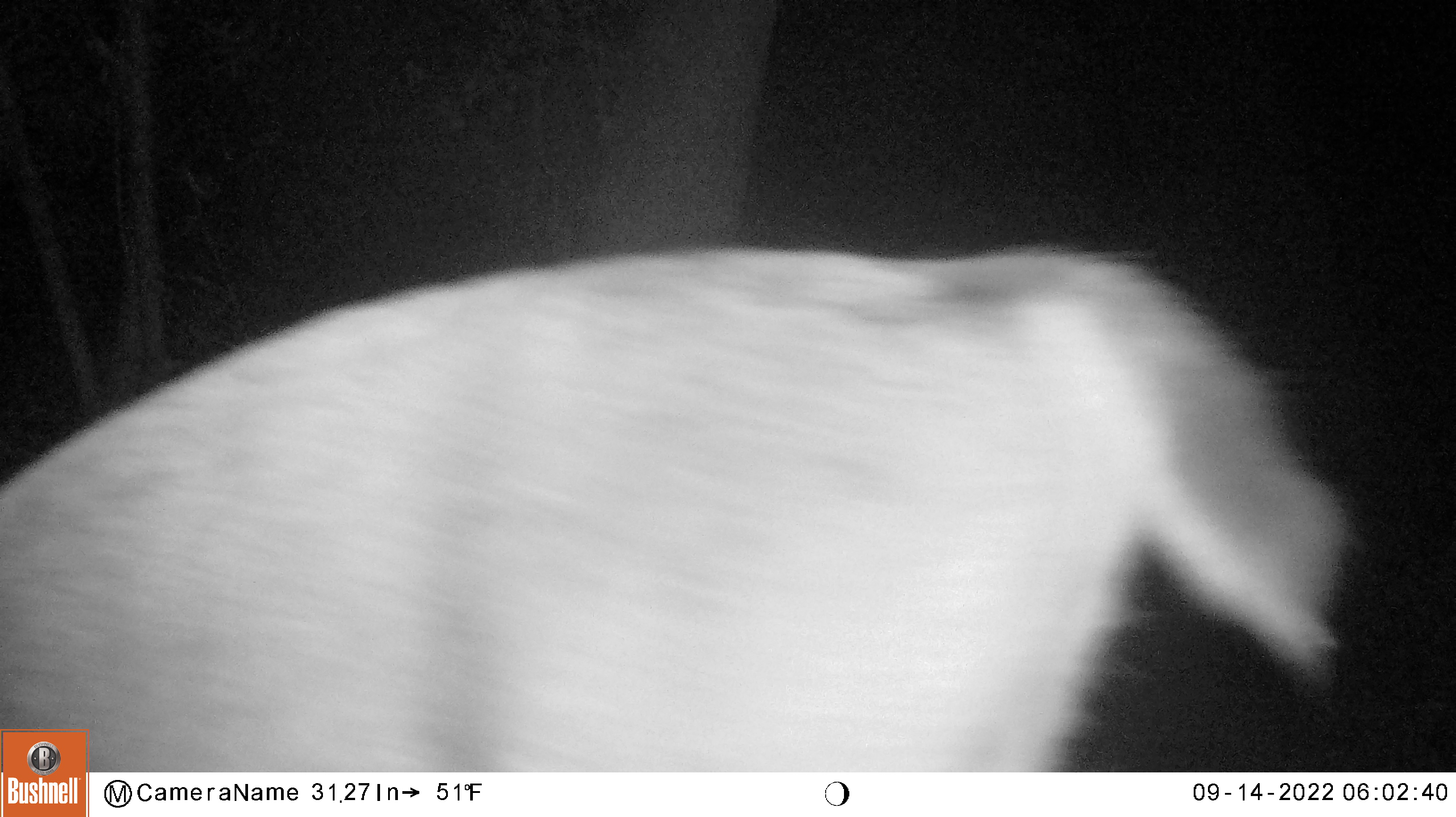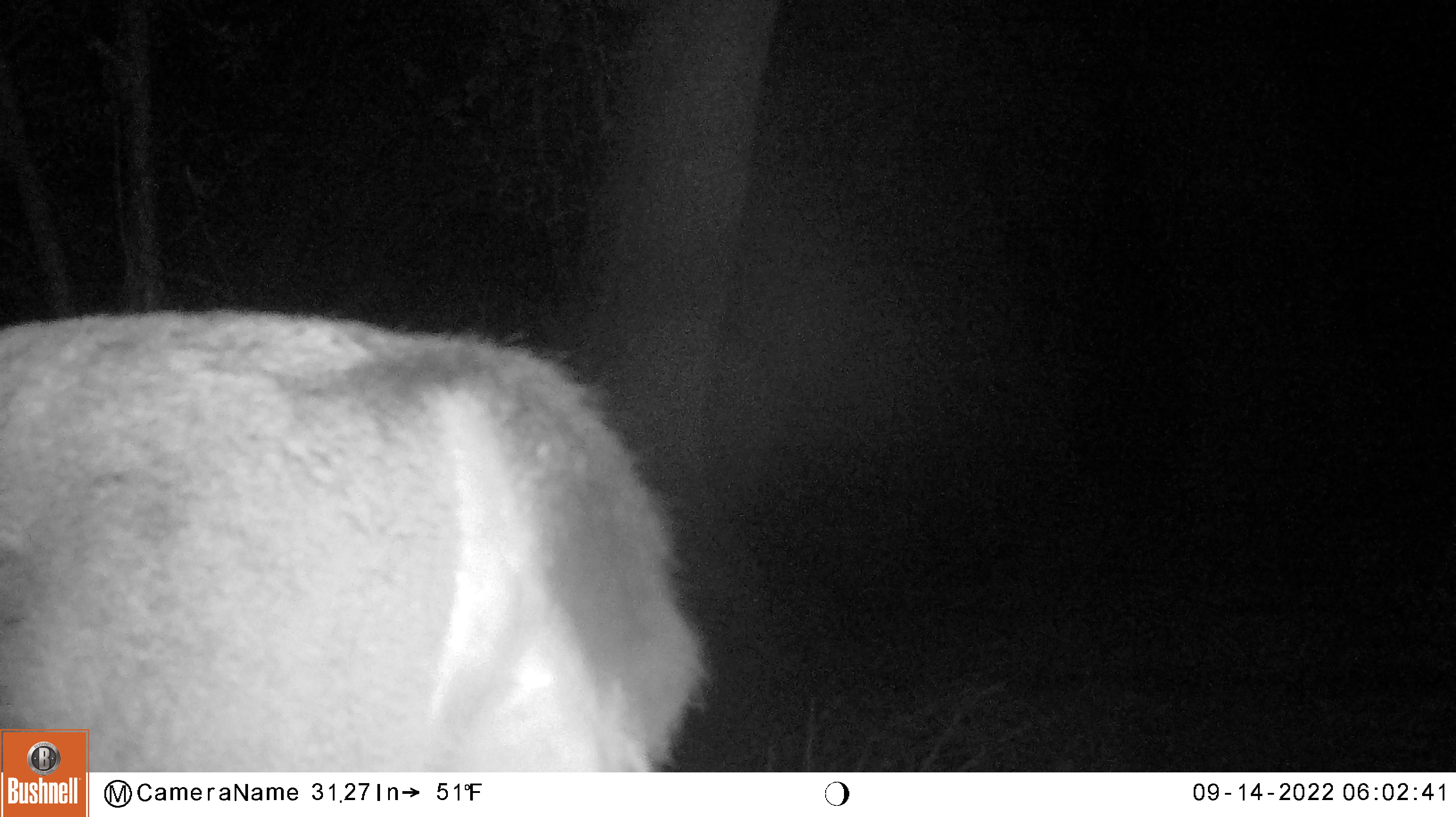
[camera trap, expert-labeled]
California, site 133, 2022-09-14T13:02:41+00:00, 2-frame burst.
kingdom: Animalia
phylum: Chordata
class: Mammalia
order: Artiodactyla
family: Cervidae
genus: Odocoileus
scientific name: Odocoileus hemionus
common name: mule deer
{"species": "mule deer (Odocoileus hemionus)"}